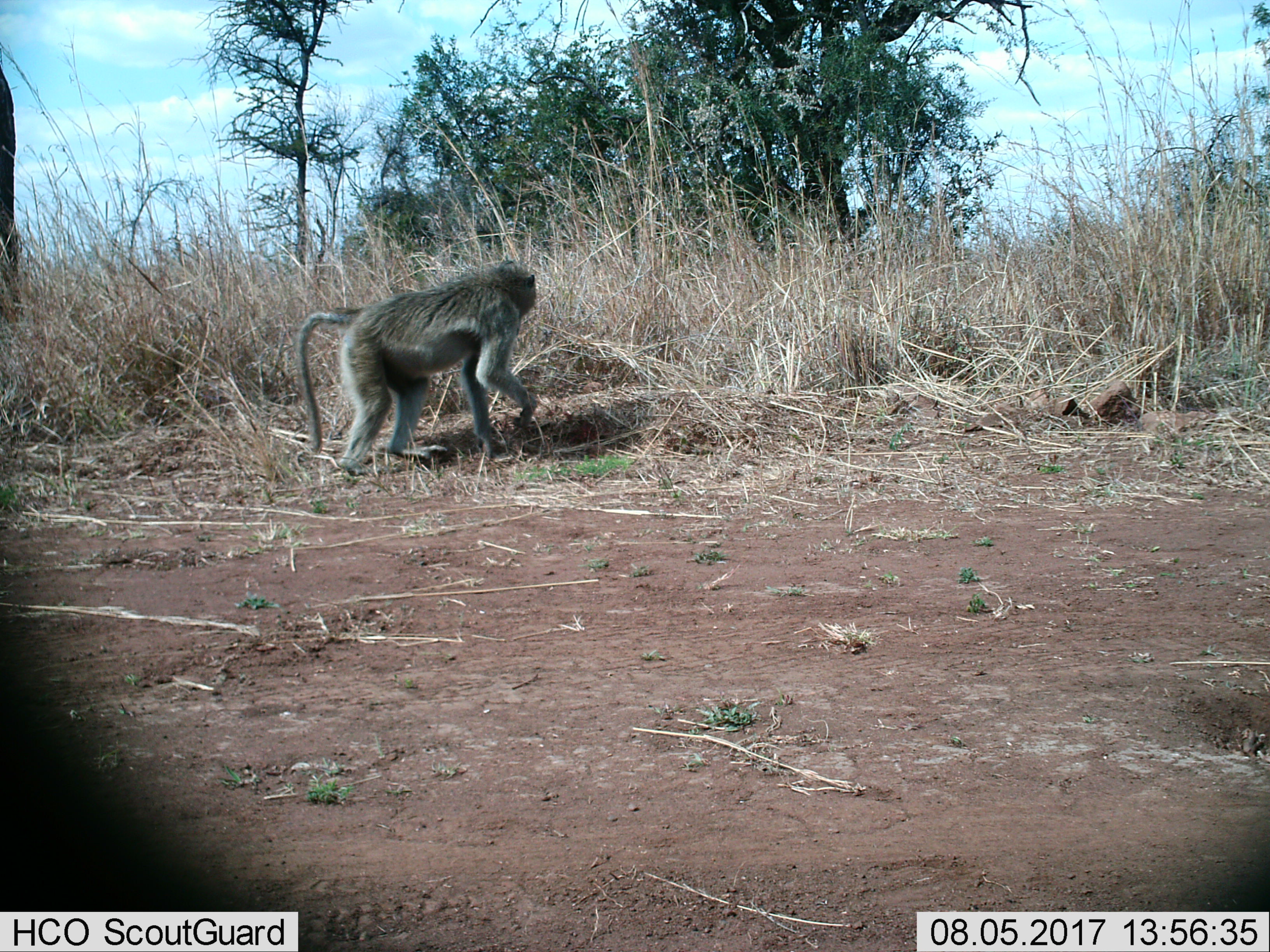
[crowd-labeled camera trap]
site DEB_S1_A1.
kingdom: Animalia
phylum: Chordata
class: Mammalia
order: Primates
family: Cercopithecidae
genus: Papio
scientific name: Papio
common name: baboon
Baboon (Papio), count 1. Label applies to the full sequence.